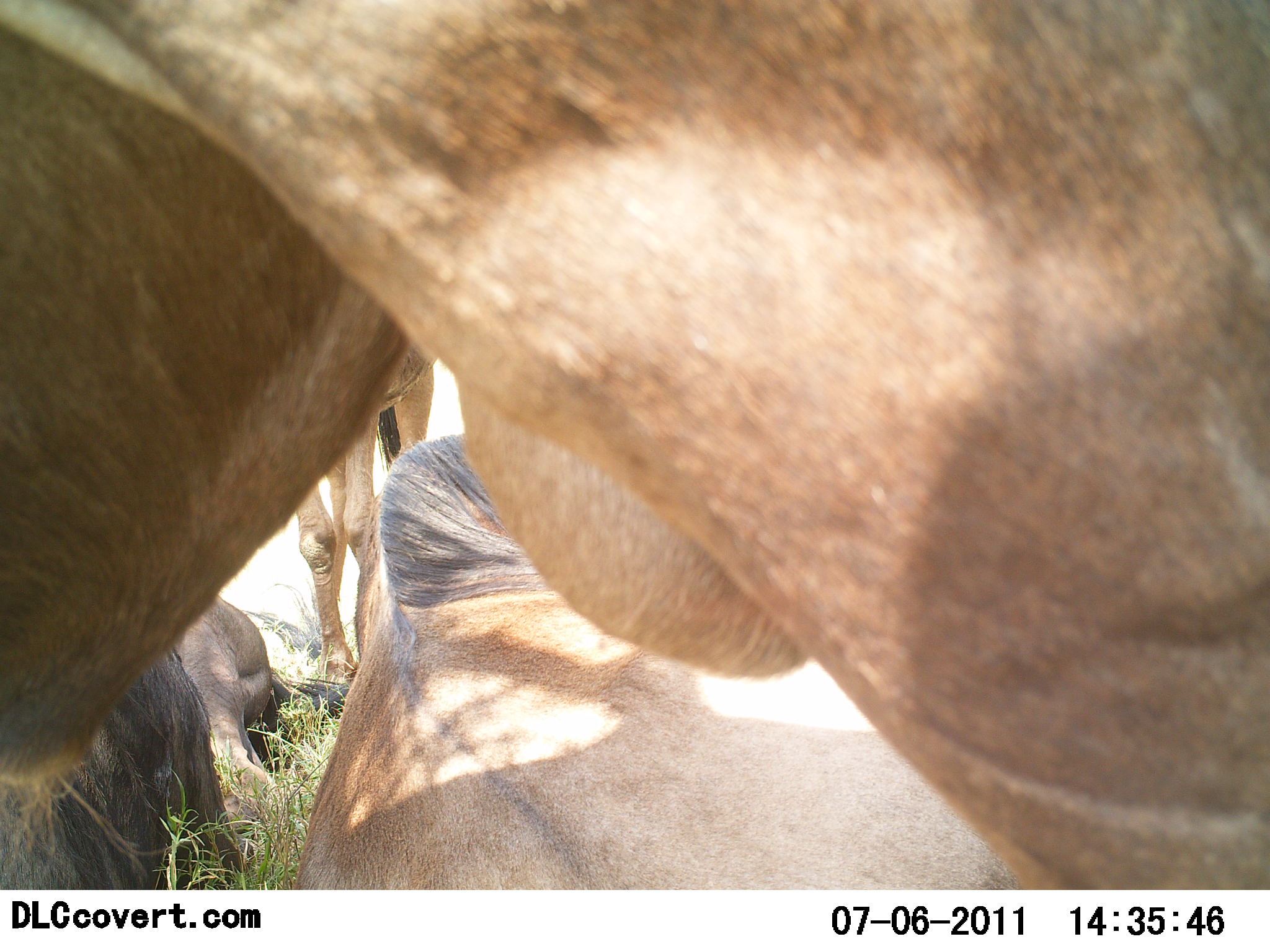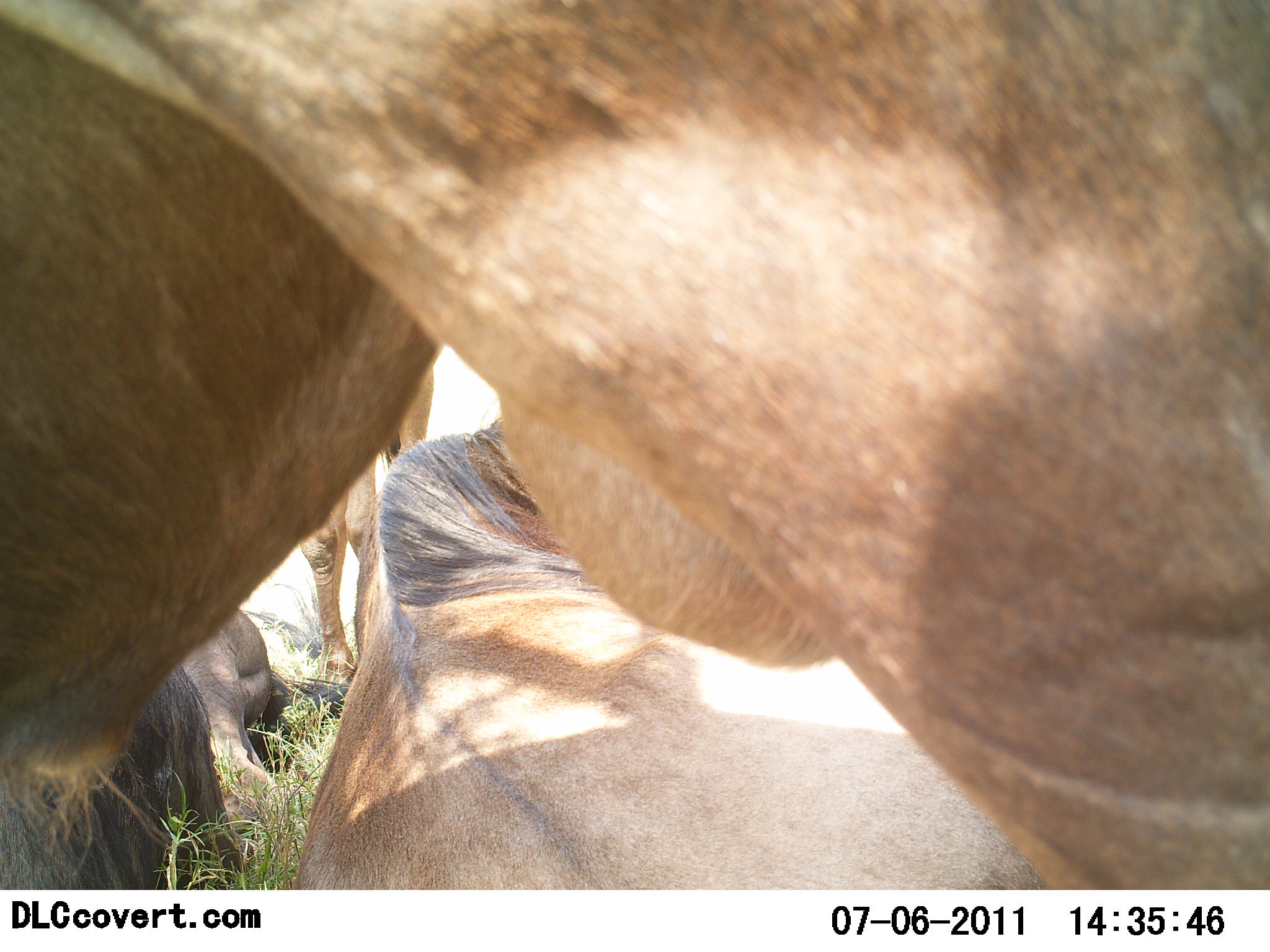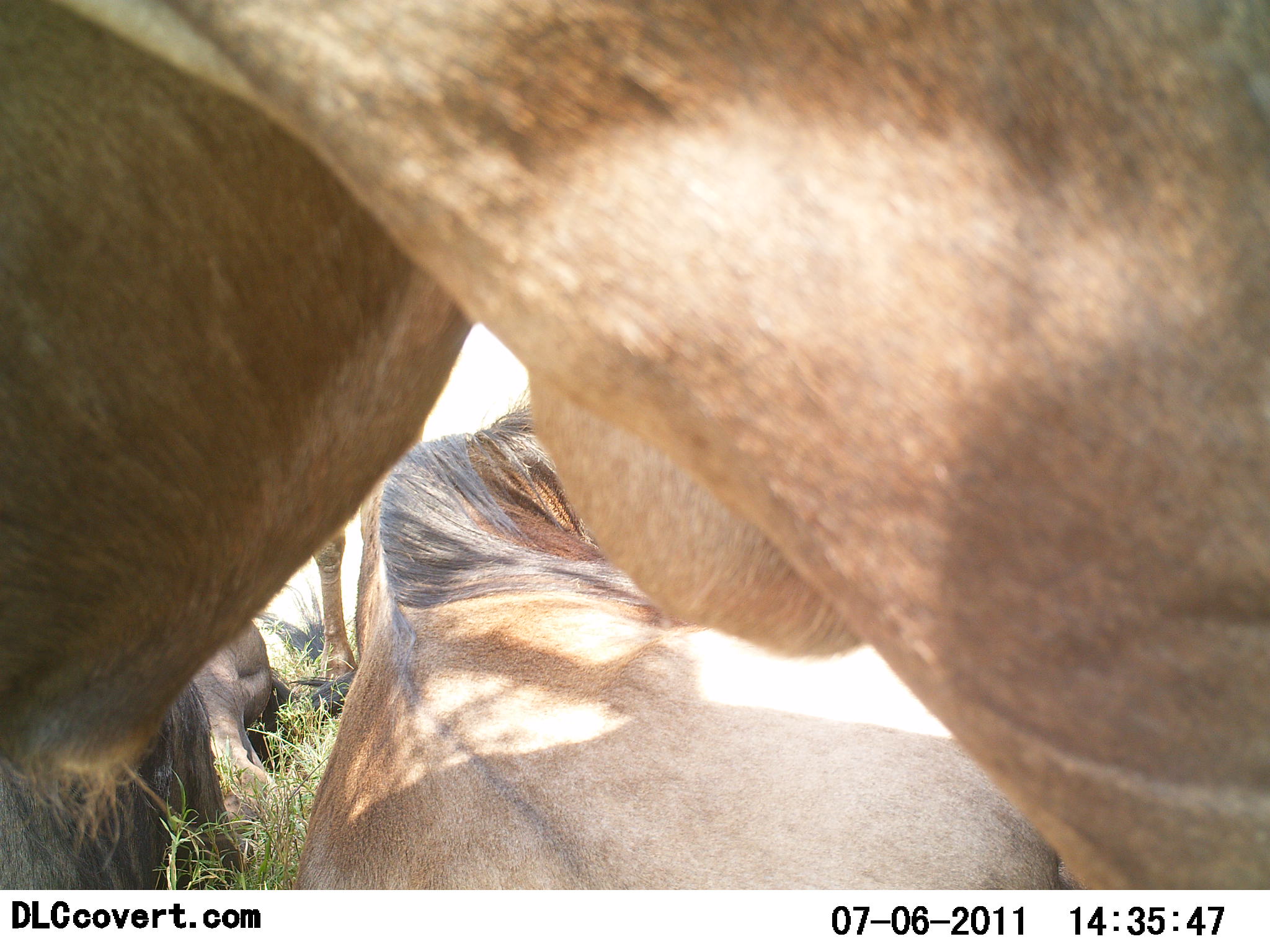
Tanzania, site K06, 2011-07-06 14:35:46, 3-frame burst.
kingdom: Animalia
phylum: Chordata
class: Mammalia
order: Artiodactyla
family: Bovidae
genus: Connochaetes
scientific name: Connochaetes taurinus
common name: blue wildebeest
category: wildebeest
Wildebeest (blue wildebeest) (Connochaetes taurinus), count 4. Behavior (volunteer vote fractions): standing 73%, resting 100%, moving 0%, interacting 0%. Young present (vote fraction): 0%. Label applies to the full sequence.